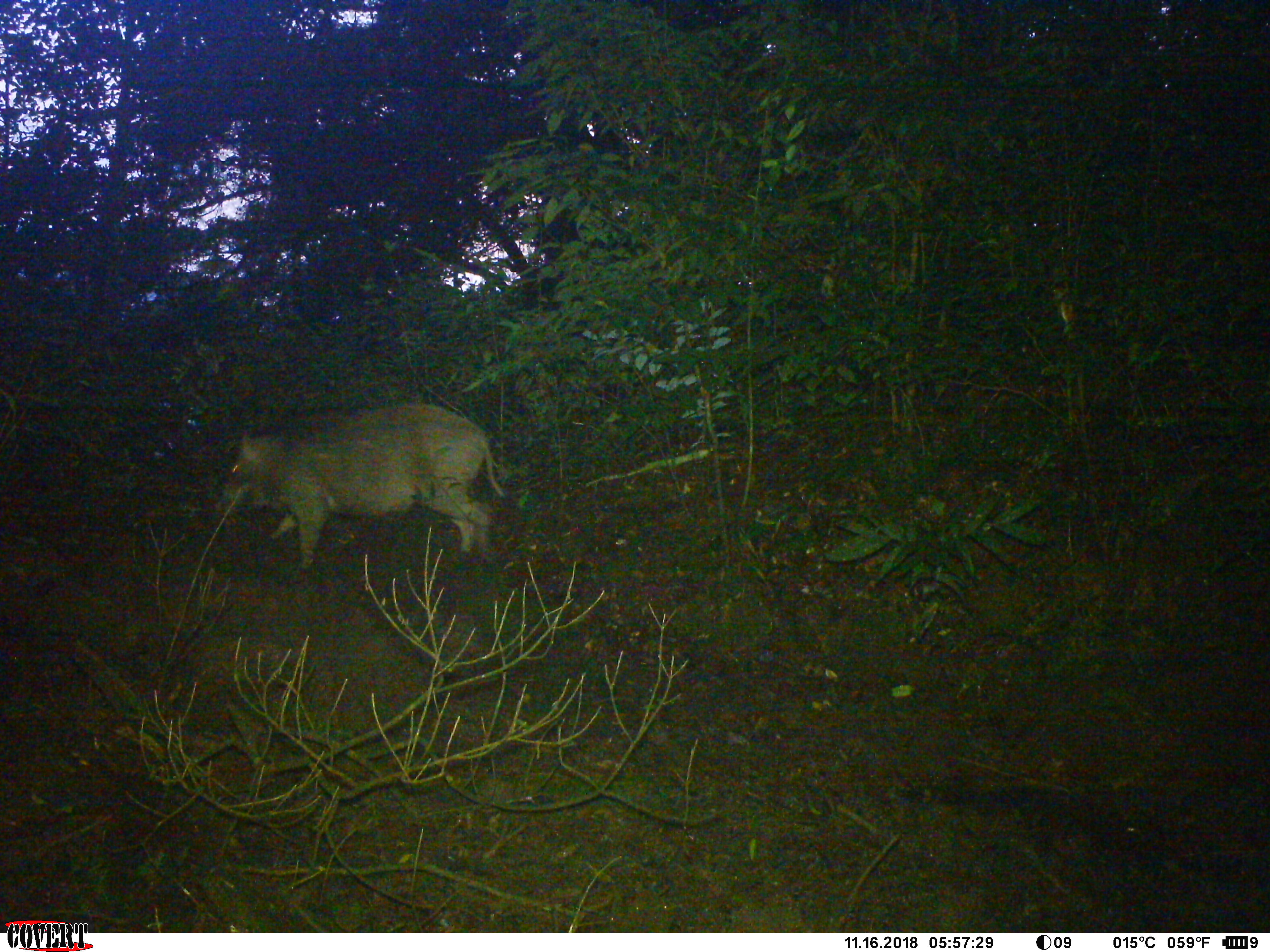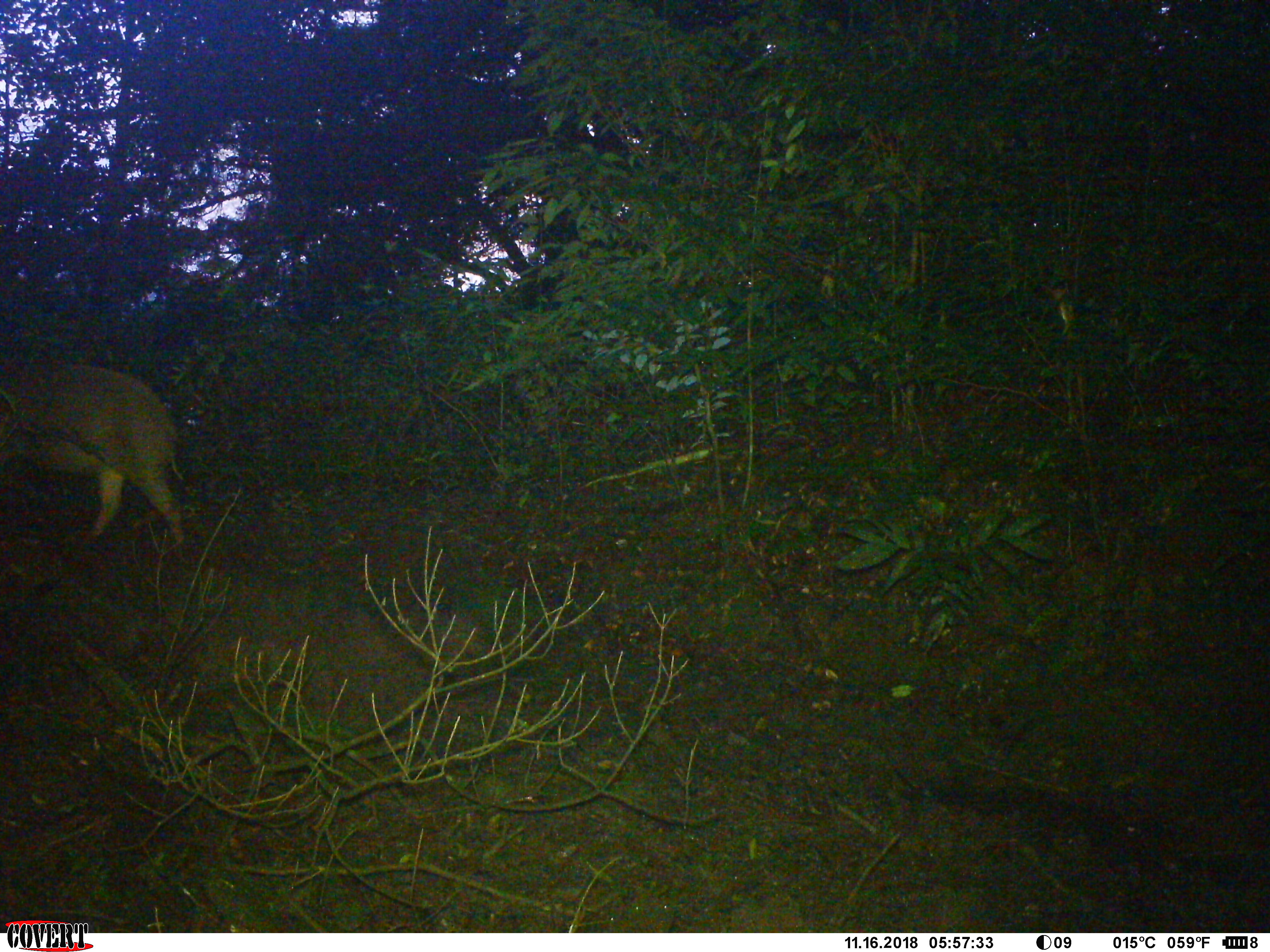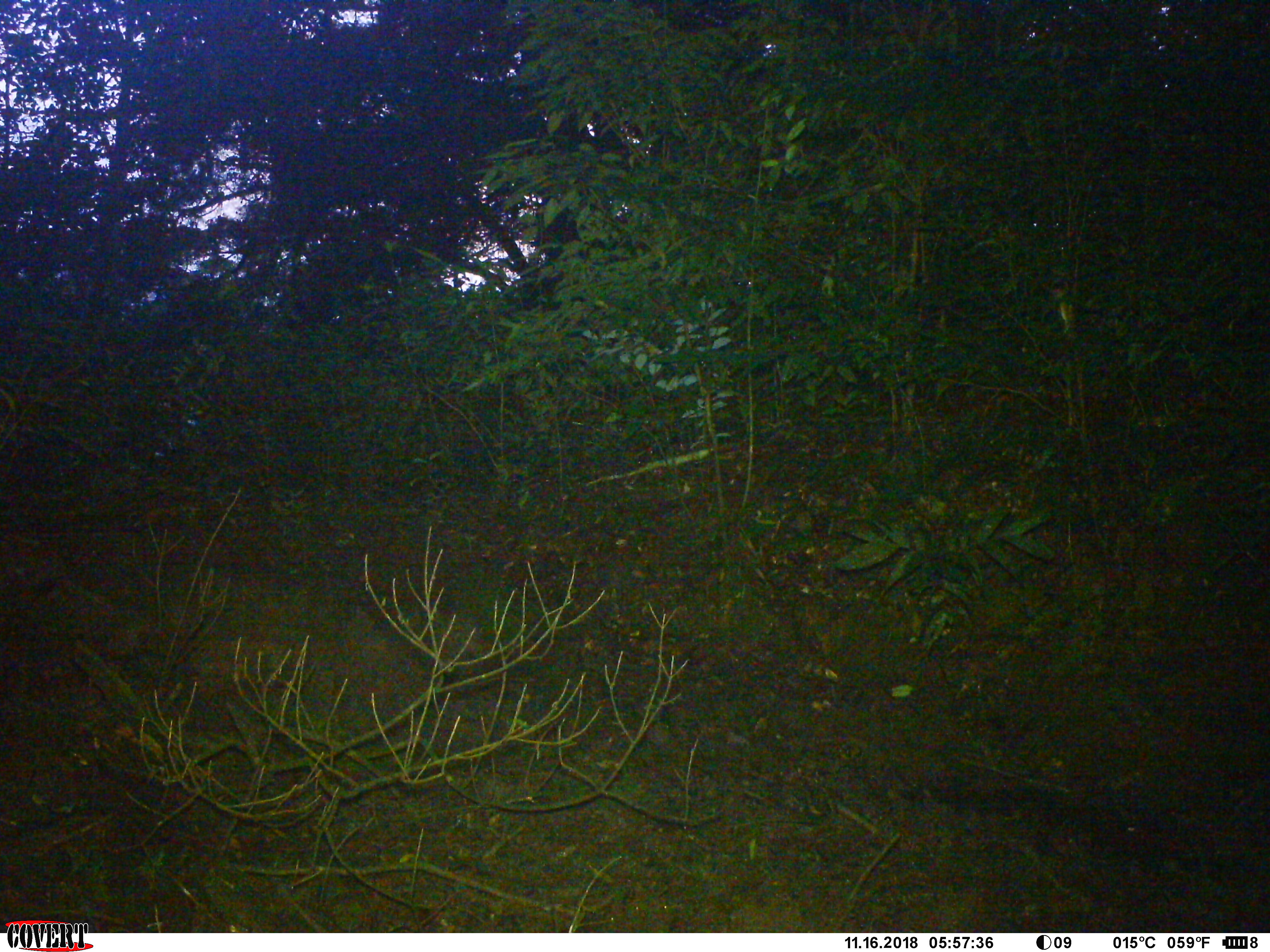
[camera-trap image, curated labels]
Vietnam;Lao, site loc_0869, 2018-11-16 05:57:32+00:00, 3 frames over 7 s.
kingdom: Animalia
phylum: Chordata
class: Mammalia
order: Artiodactyla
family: Suidae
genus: Sus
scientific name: Sus scrofa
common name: eurasian wild pig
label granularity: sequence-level